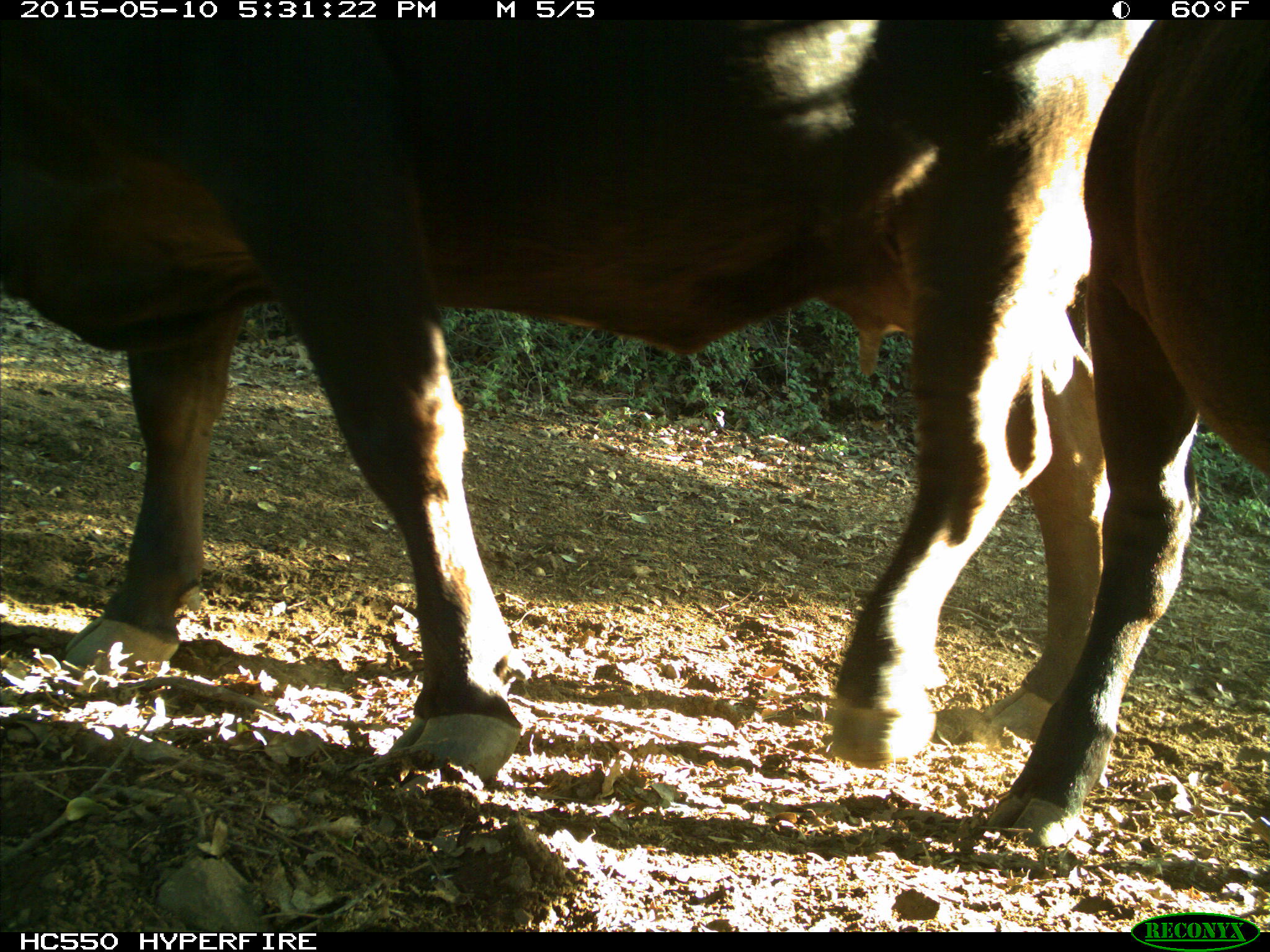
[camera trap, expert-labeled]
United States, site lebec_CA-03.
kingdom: Animalia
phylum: Chordata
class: Mammalia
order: Artiodactyla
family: Bovidae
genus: Bos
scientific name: Bos taurus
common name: domestic cow